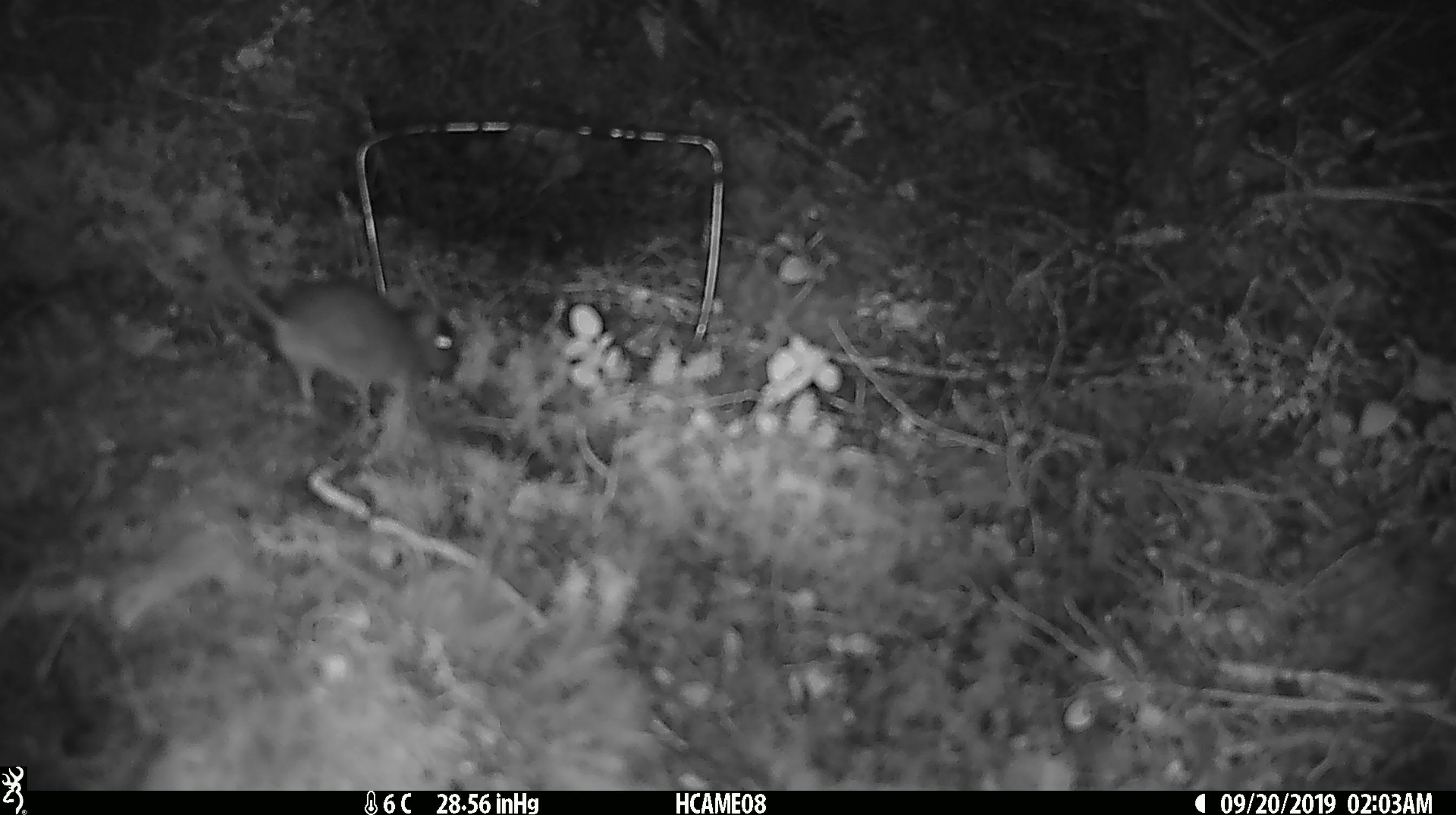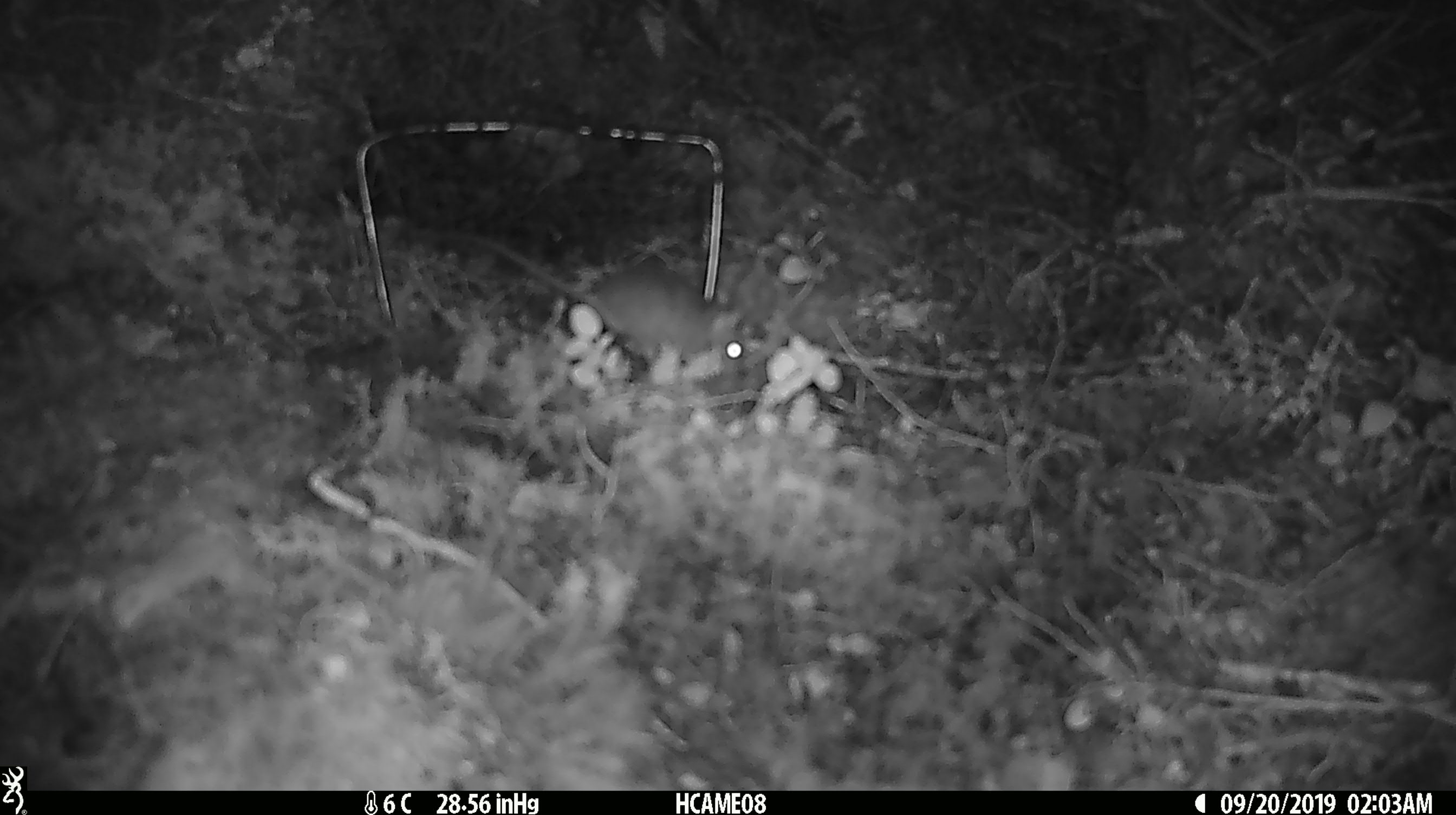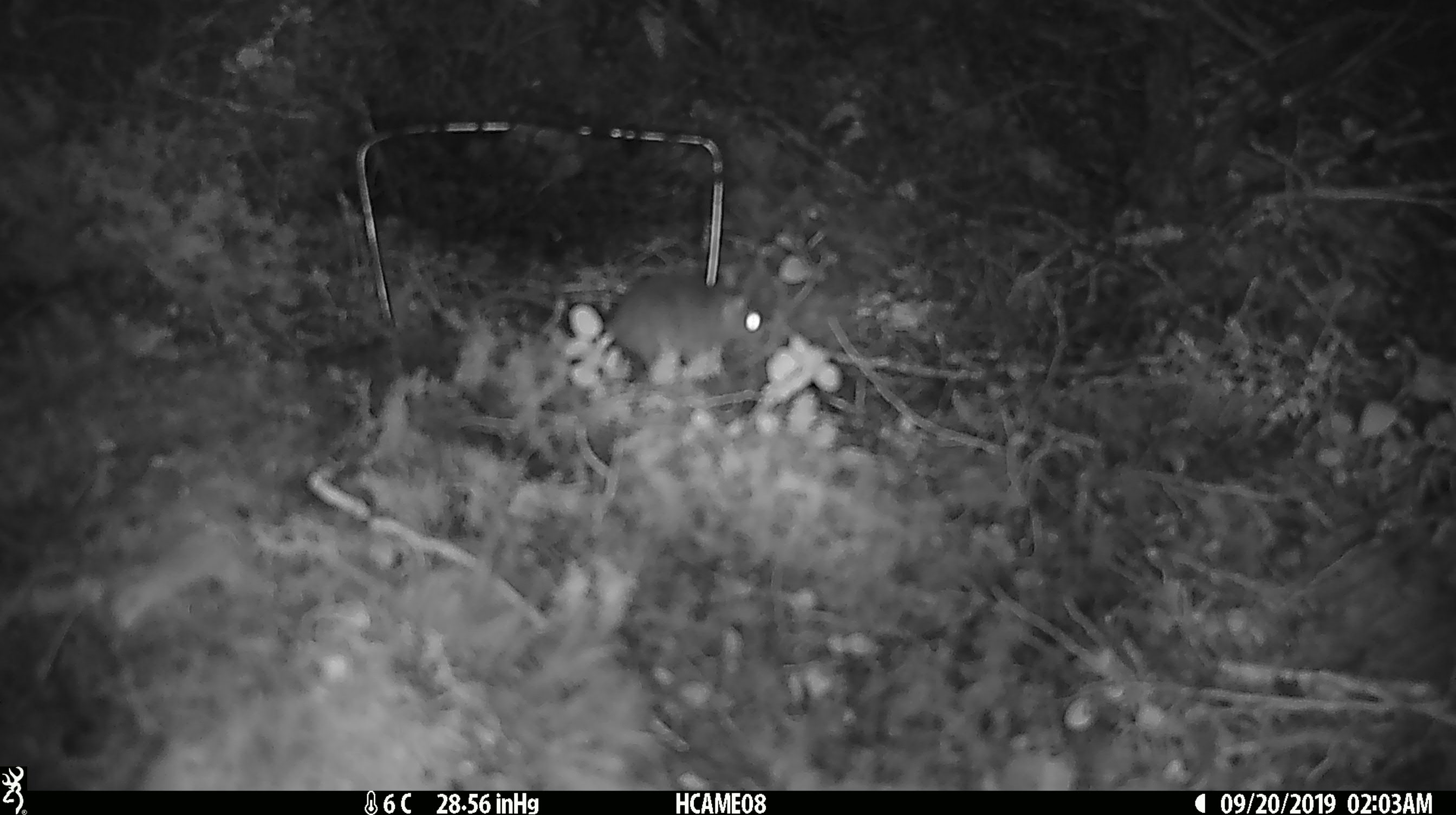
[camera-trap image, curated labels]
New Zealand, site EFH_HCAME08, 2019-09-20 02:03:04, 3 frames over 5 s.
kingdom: Animalia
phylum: Chordata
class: Mammalia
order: Rodentia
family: Muridae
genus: Mus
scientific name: Mus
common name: mouse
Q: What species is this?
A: Mouse (Mus).